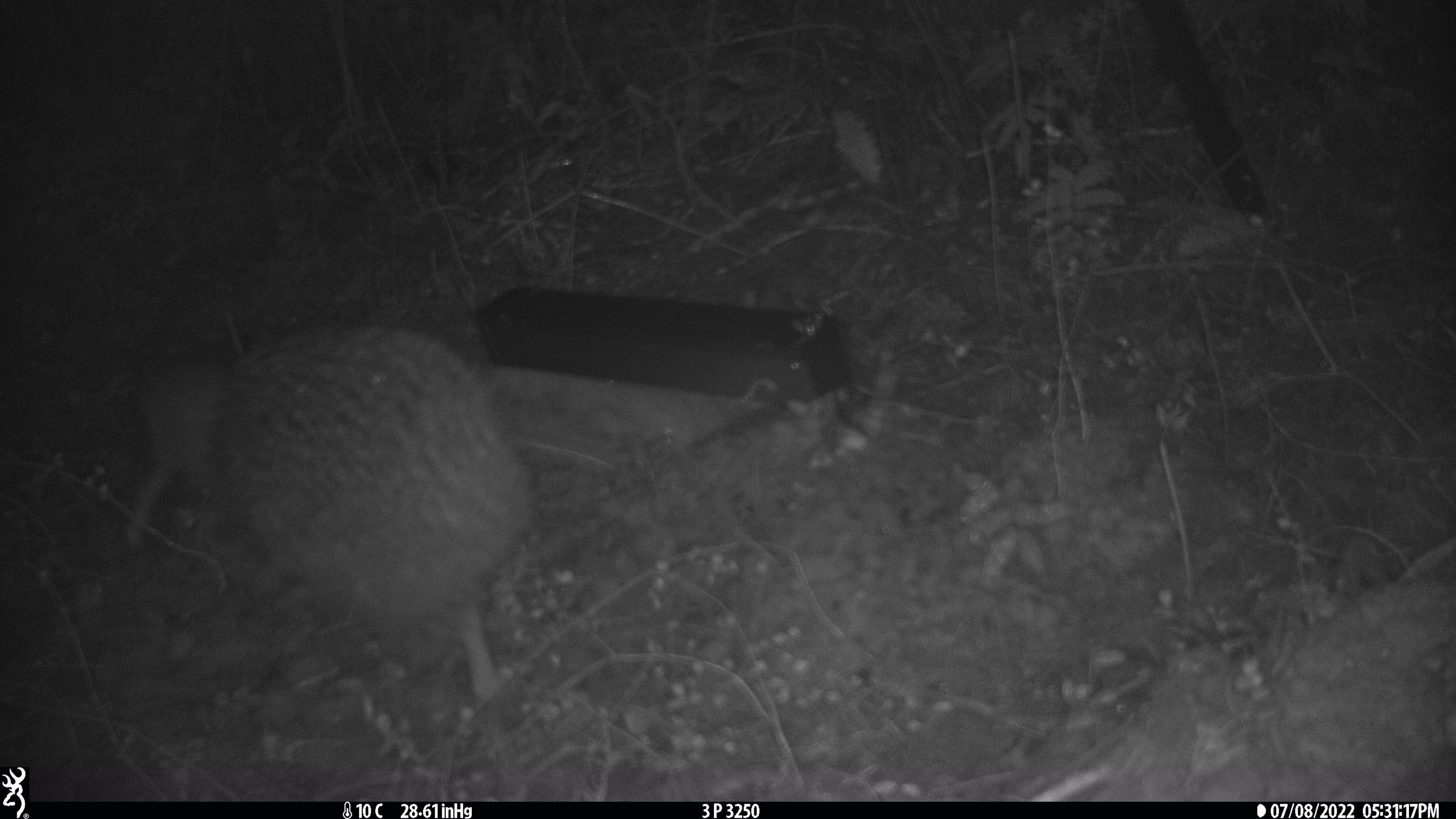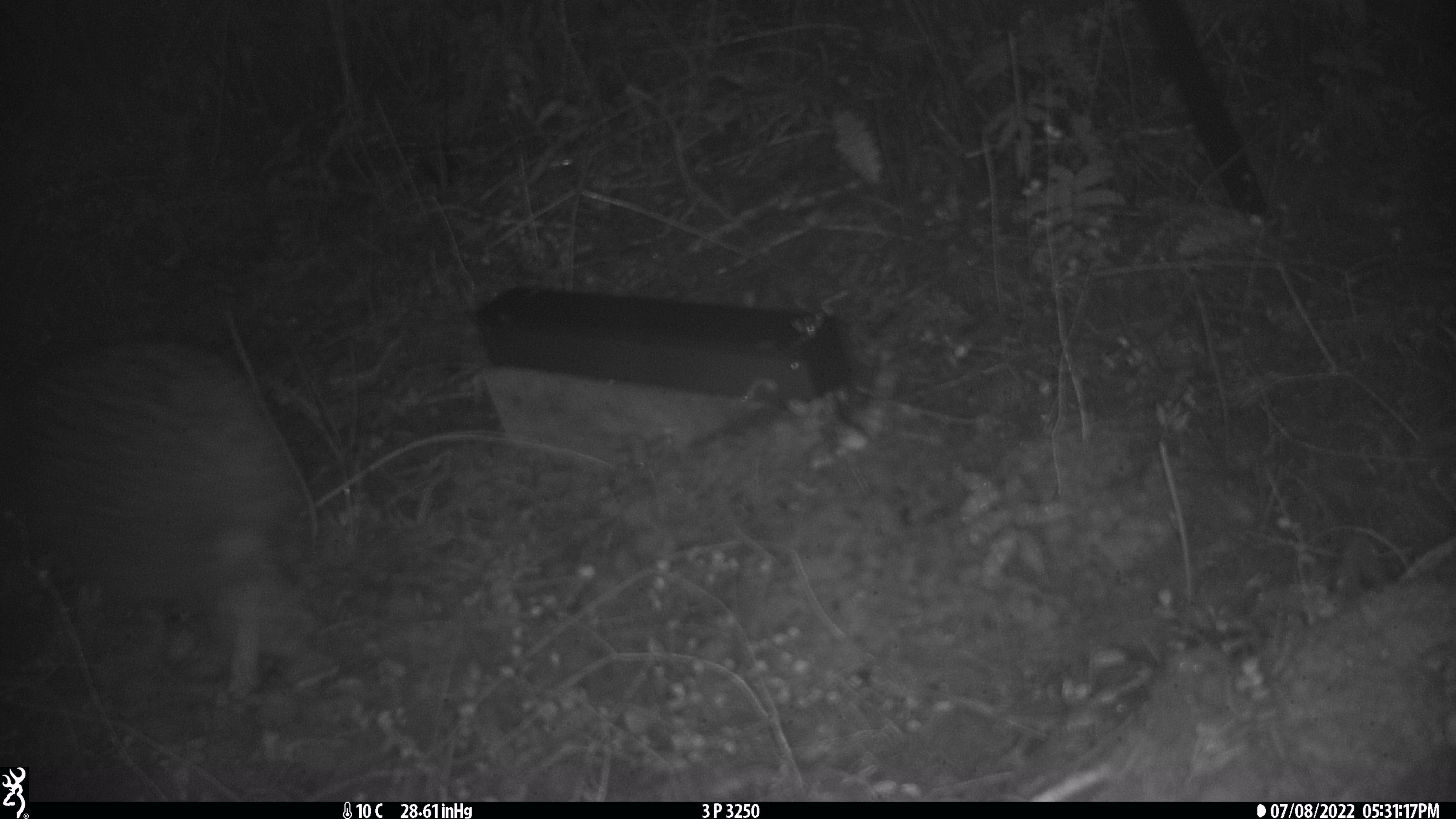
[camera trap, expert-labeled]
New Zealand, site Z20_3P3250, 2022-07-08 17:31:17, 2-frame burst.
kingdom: Animalia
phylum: Chordata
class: Aves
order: Apterygiformes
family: Apterygidae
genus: Apteryx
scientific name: Apteryx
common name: kiwi